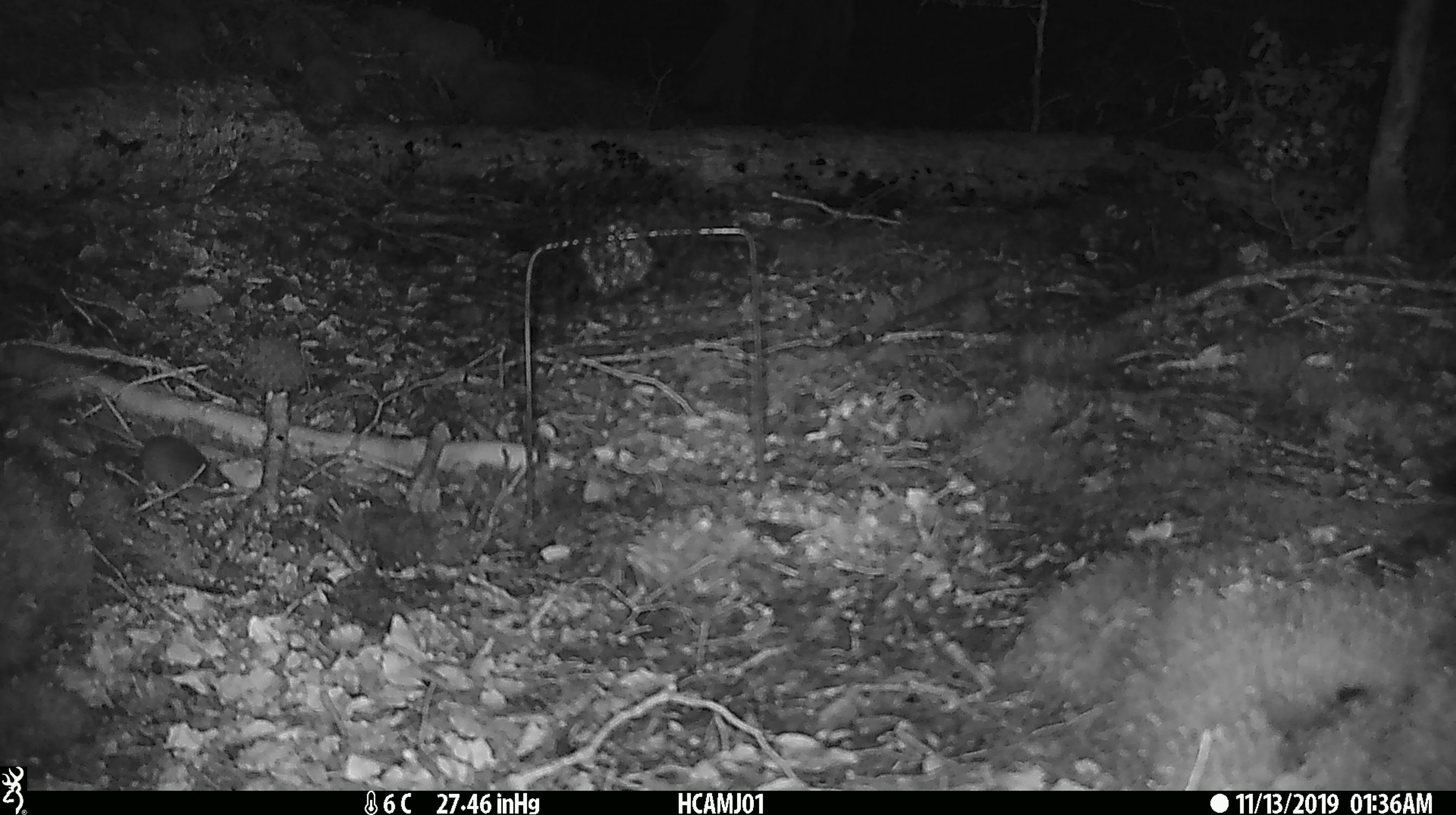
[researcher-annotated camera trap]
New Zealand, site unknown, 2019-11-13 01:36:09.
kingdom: Animalia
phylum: Chordata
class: Mammalia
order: Rodentia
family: Muridae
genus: Mus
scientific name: Mus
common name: mouse